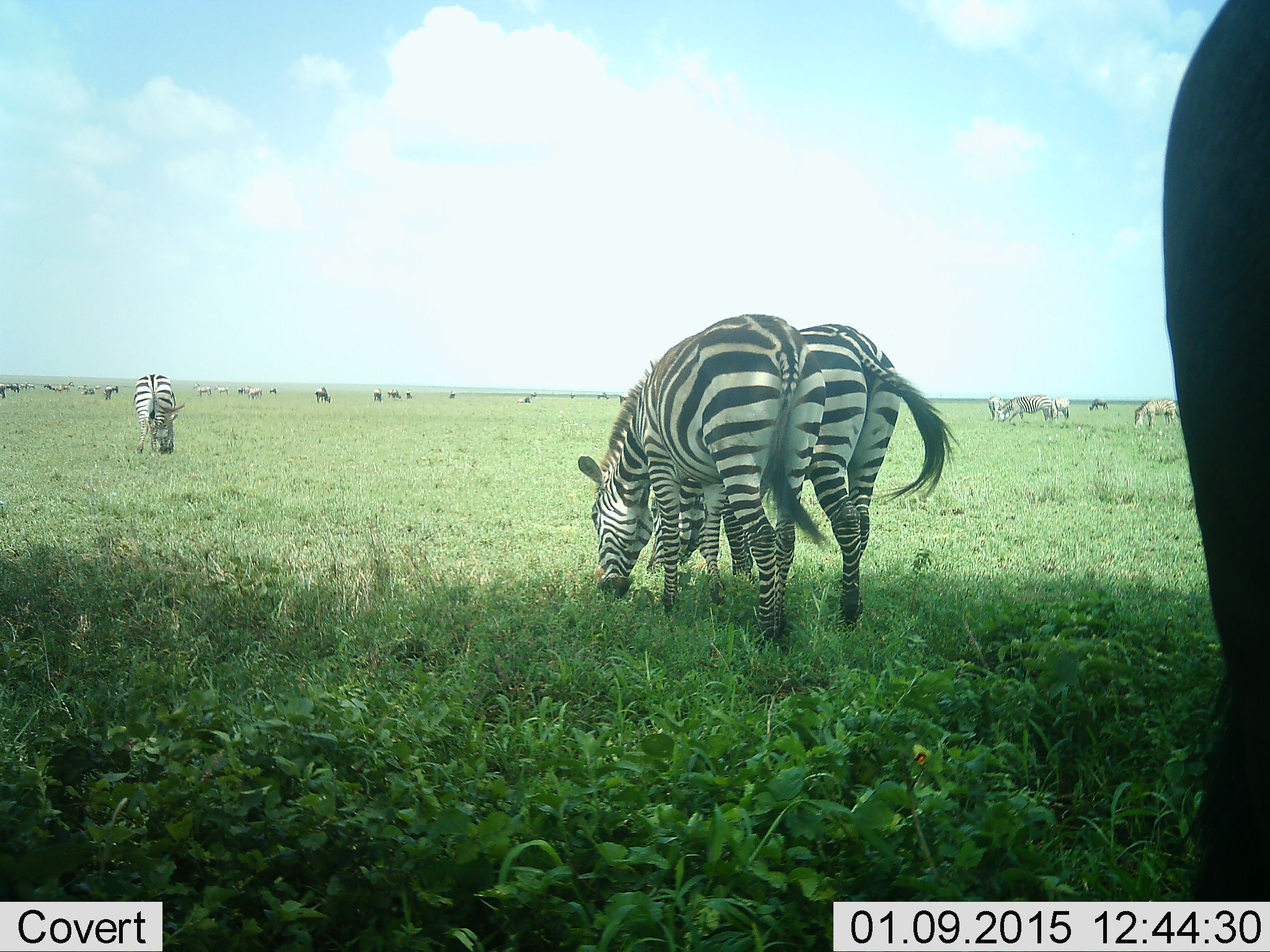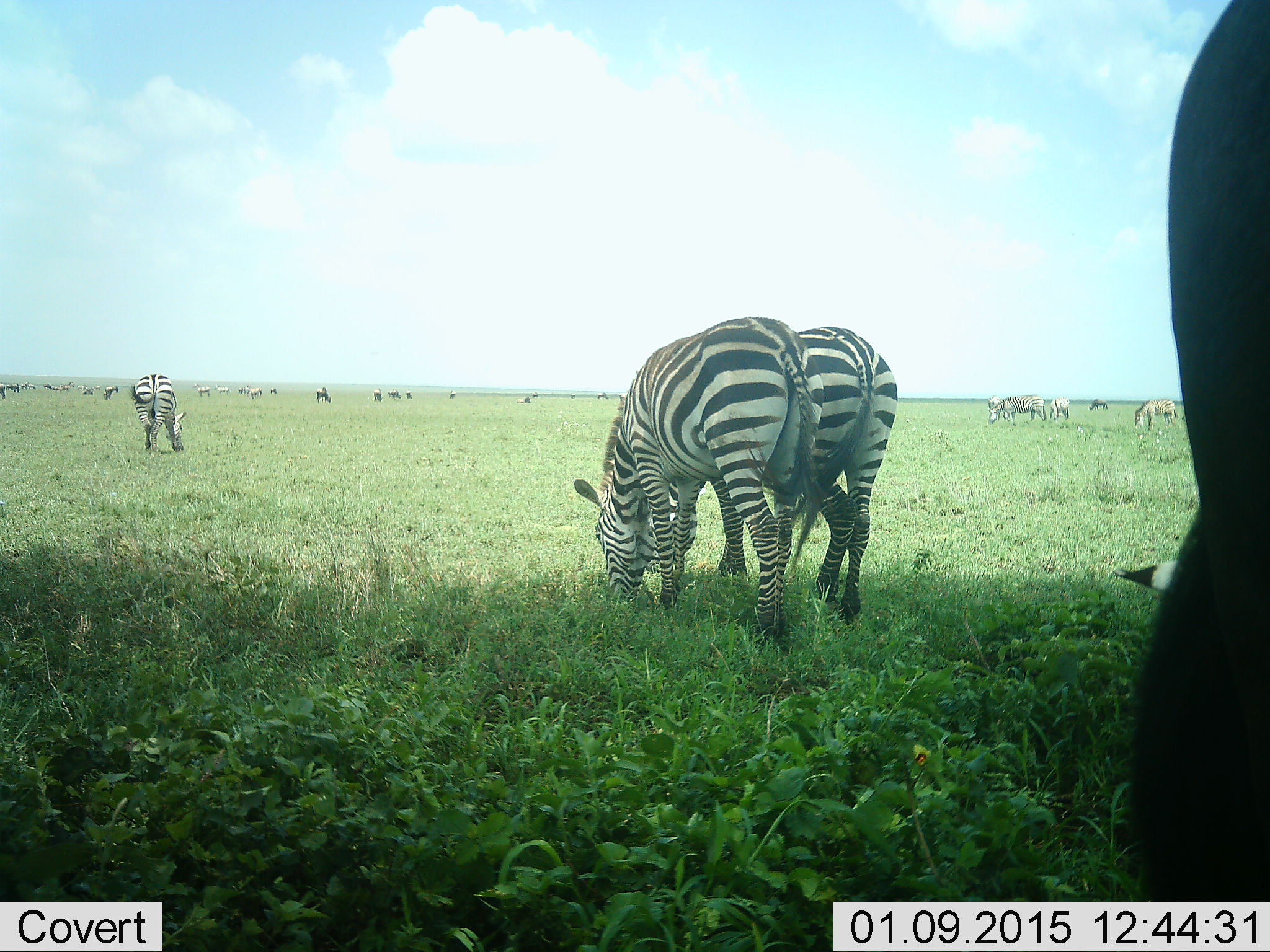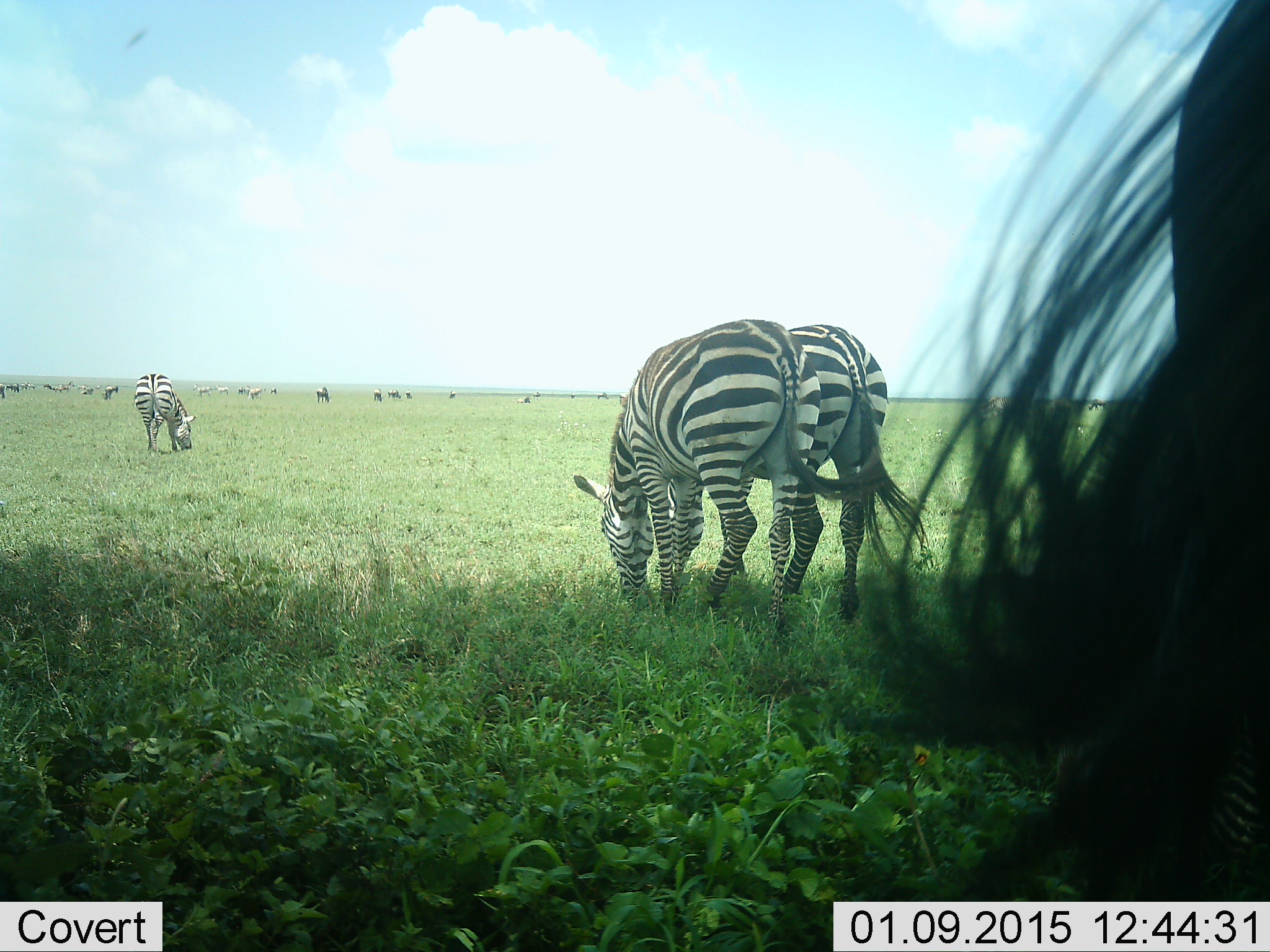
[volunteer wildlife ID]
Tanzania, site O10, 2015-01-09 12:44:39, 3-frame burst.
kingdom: Animalia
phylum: Chordata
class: Mammalia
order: Perissodactyla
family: Equidae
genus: Equus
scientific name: Equus quagga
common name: plains zebra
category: zebra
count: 11-50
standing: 71%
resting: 0%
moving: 21%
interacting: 7%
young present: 0%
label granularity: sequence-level